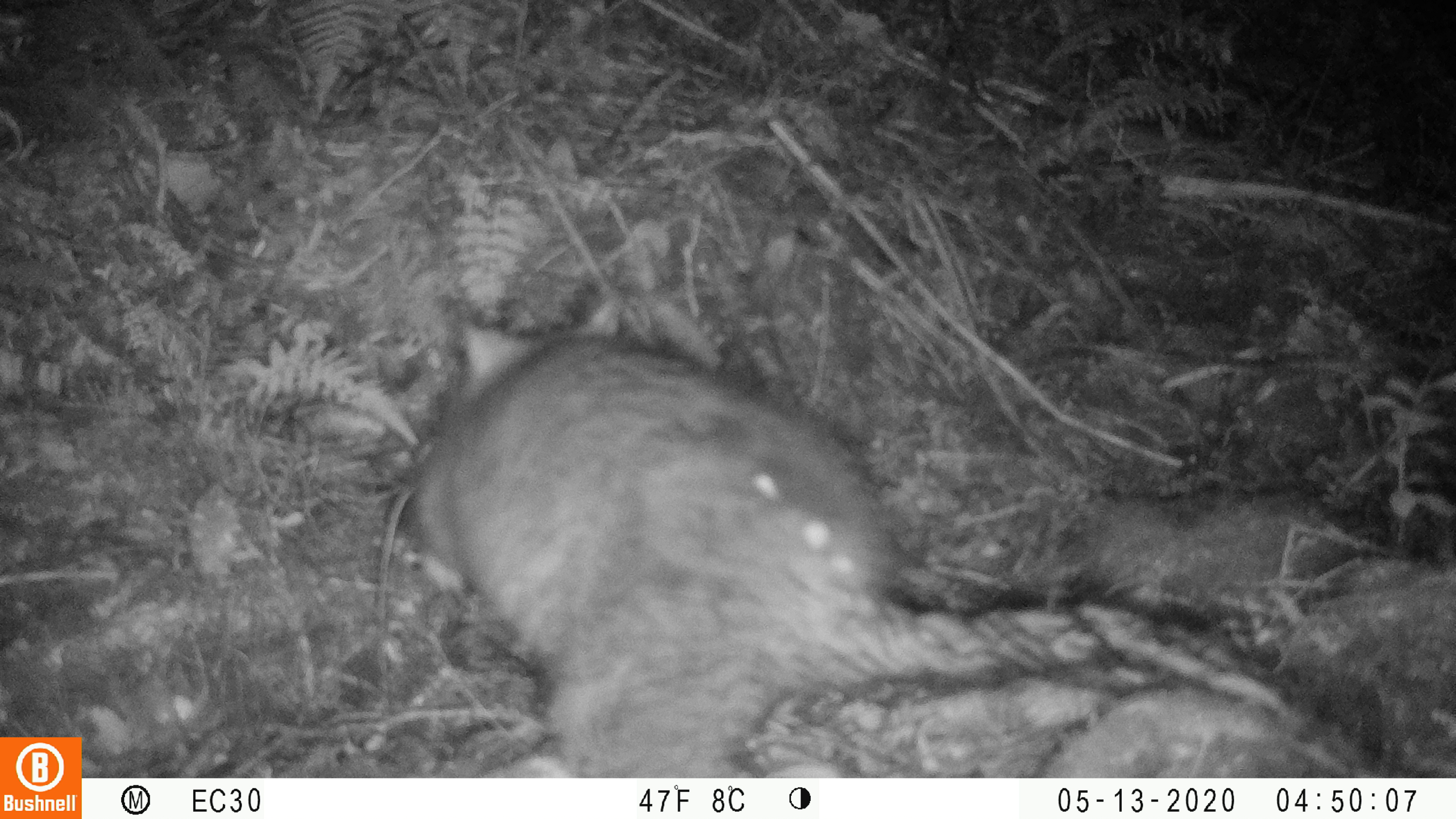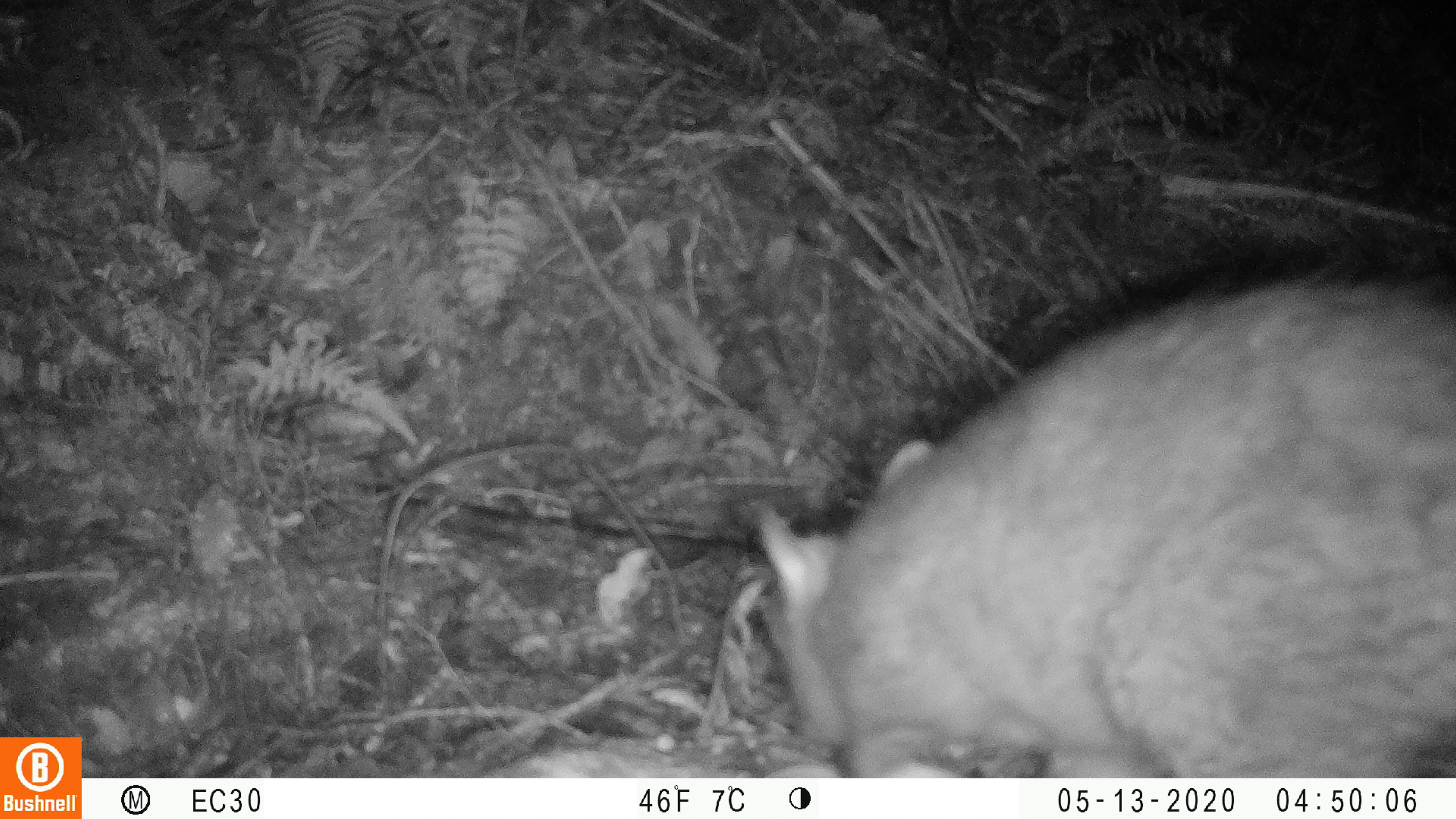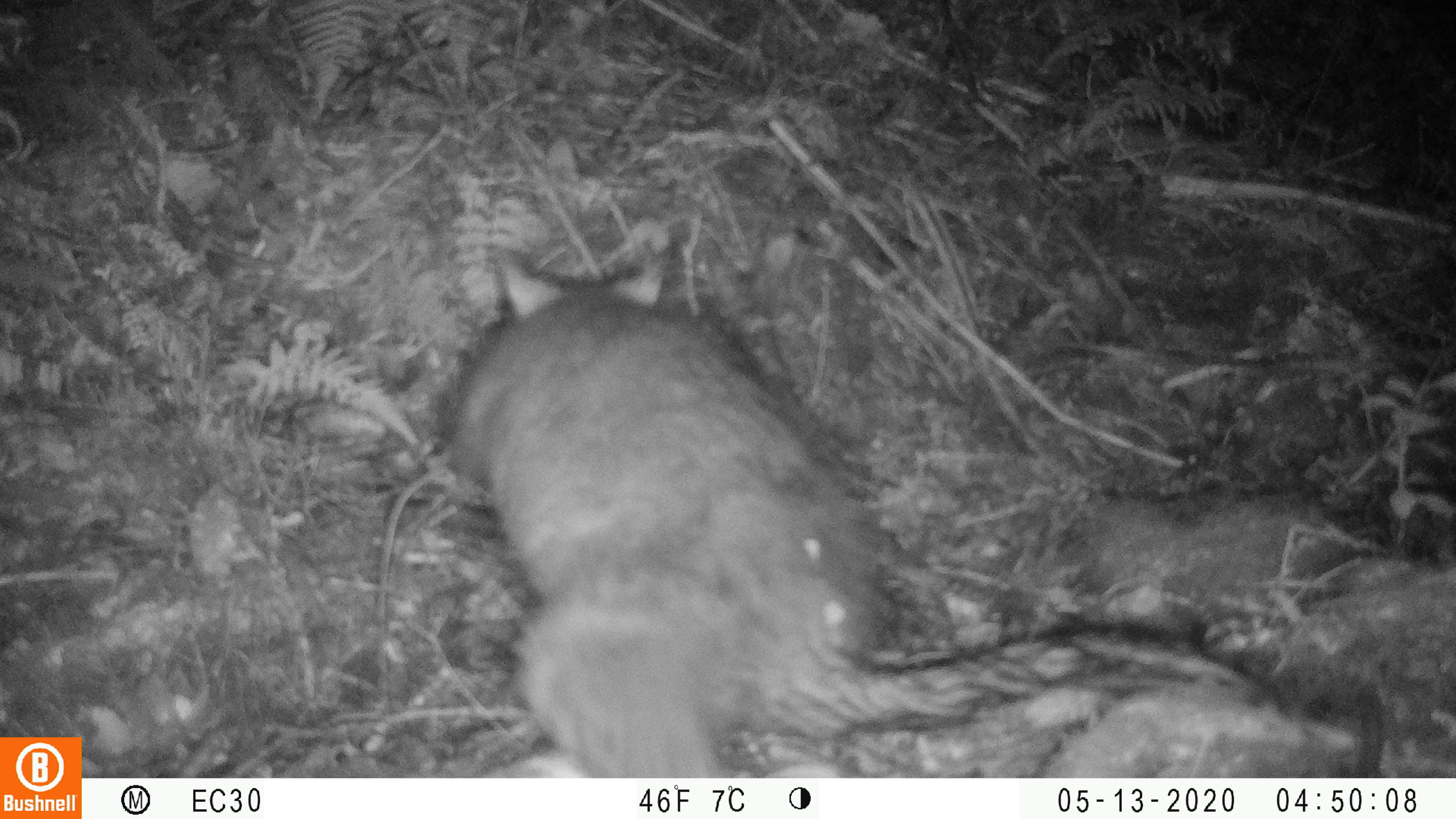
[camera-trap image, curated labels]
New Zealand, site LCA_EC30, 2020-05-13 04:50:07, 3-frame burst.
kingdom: Animalia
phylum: Chordata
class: Mammalia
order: Diprotodontia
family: Phalangeridae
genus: Trichosurus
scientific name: Trichosurus vulpecula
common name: common brushtail possum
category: possum